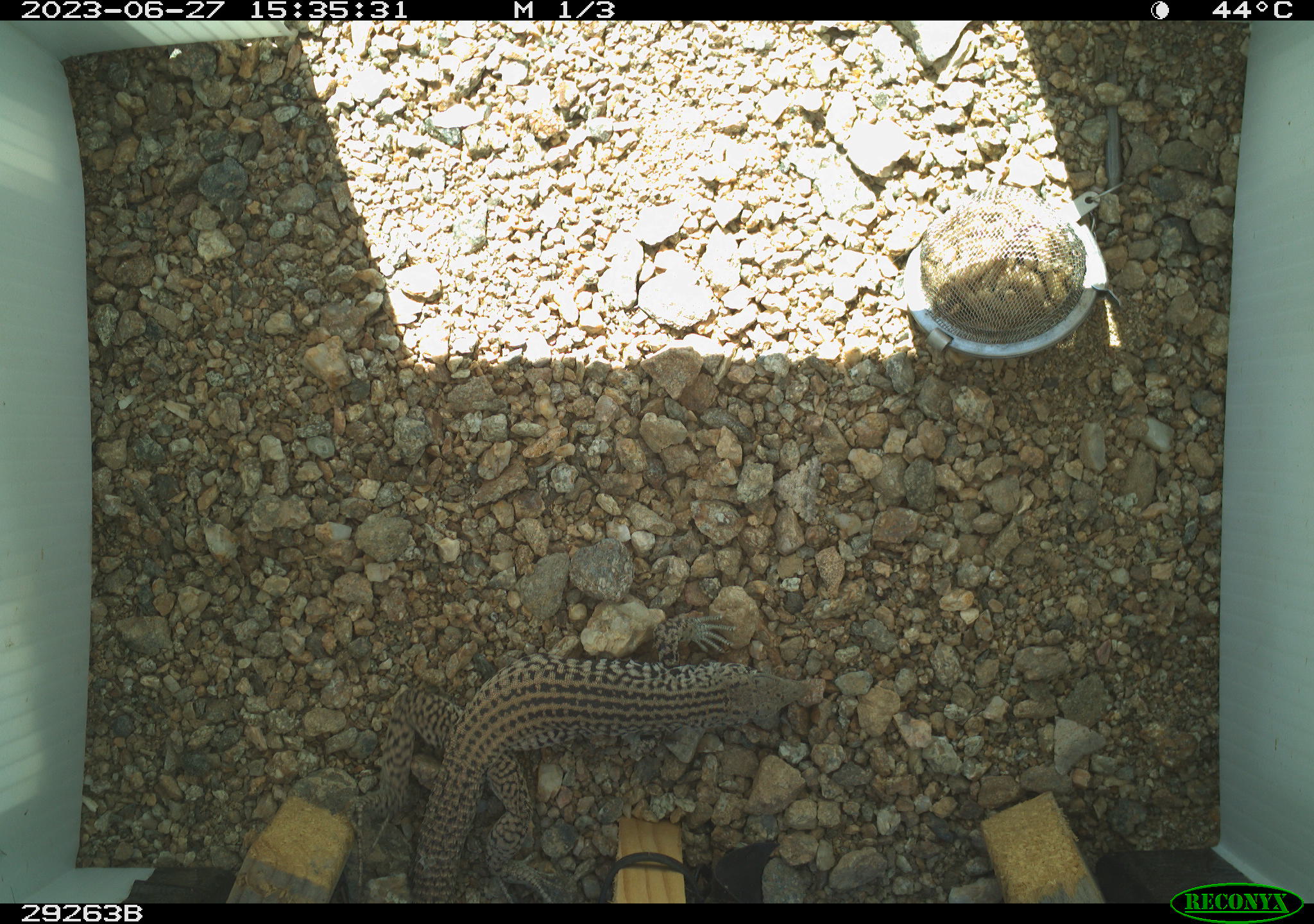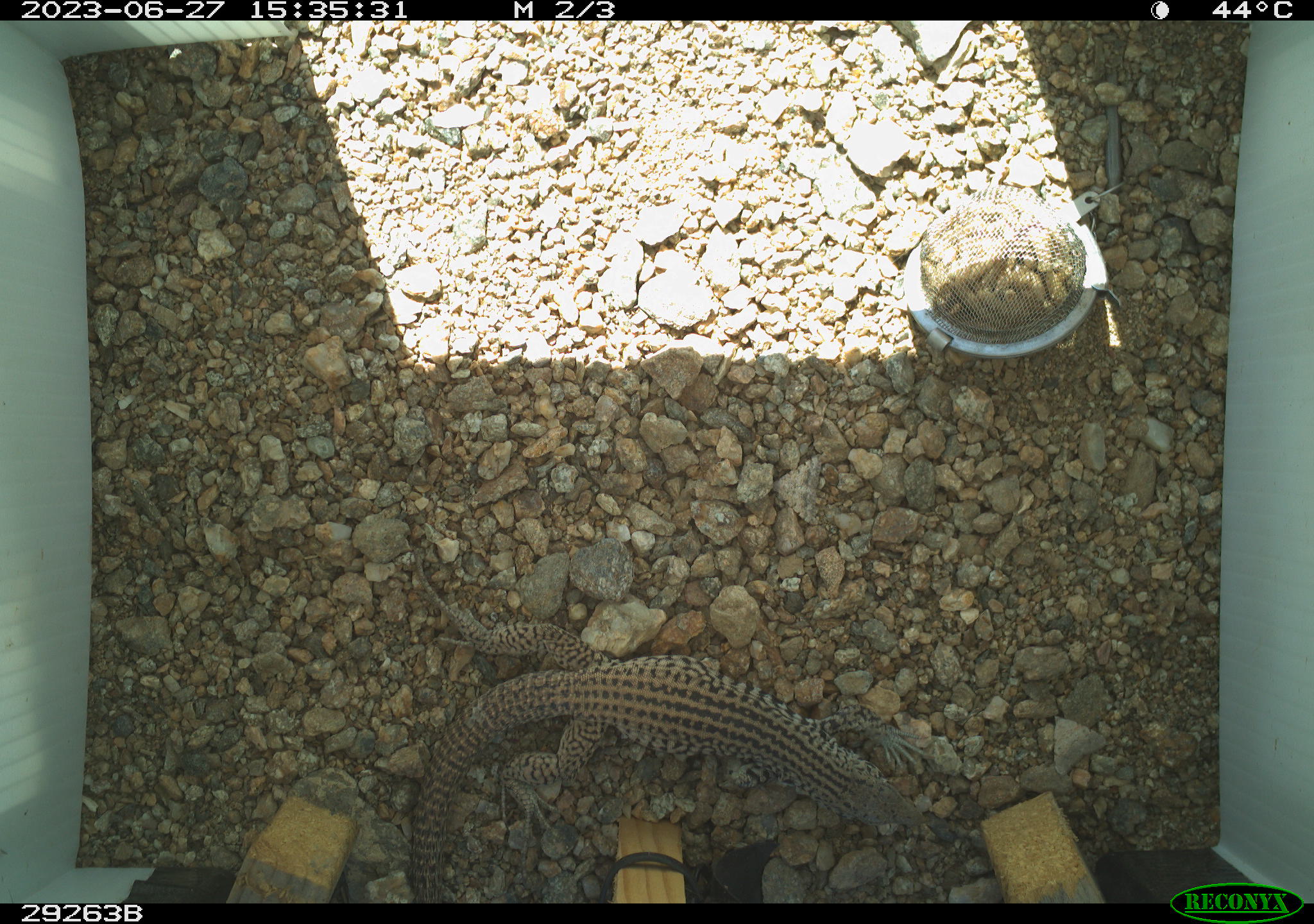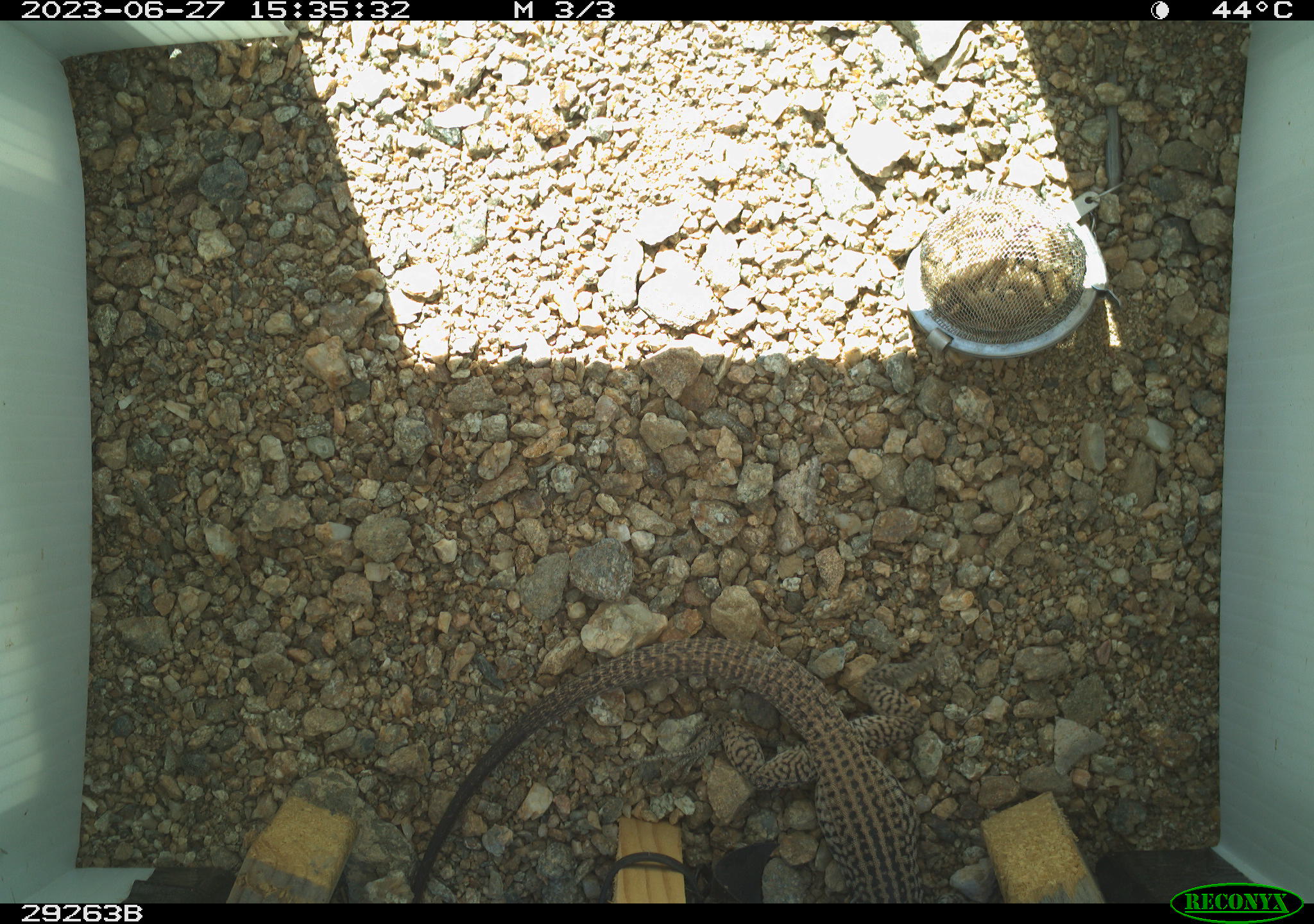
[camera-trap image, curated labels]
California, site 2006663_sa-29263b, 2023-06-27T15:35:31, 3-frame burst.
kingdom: Animalia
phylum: Chordata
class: Reptilia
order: Squamata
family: Teiidae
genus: Aspidoscelis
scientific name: Aspidoscelis tigris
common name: western whiptail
Western whiptail (Aspidoscelis tigris).